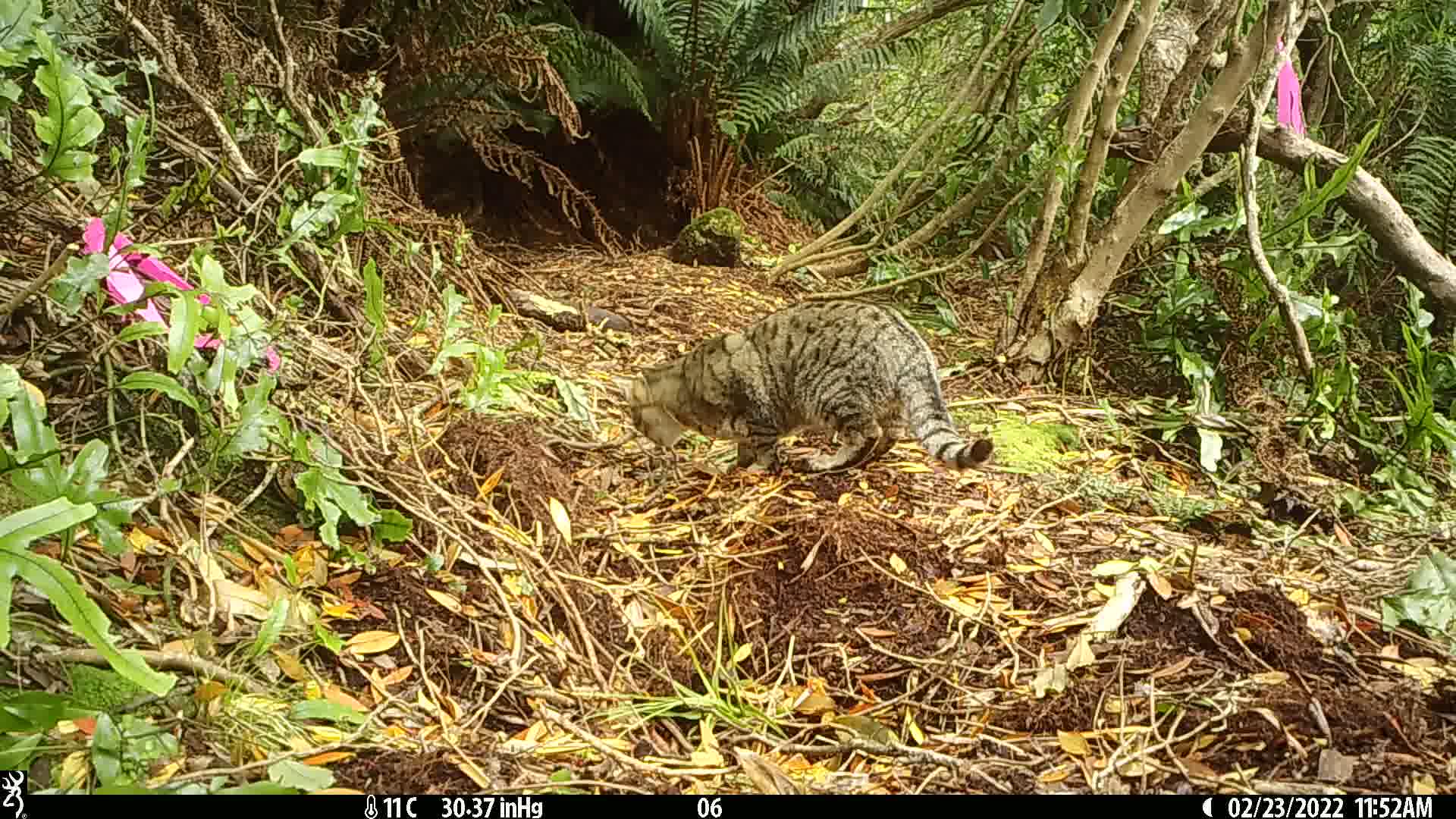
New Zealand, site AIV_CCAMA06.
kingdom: Animalia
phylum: Chordata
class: Mammalia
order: Carnivora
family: Felidae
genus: Felis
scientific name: Felis catus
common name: domestic cat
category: cat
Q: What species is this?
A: Cat (domestic cat) (Felis catus).